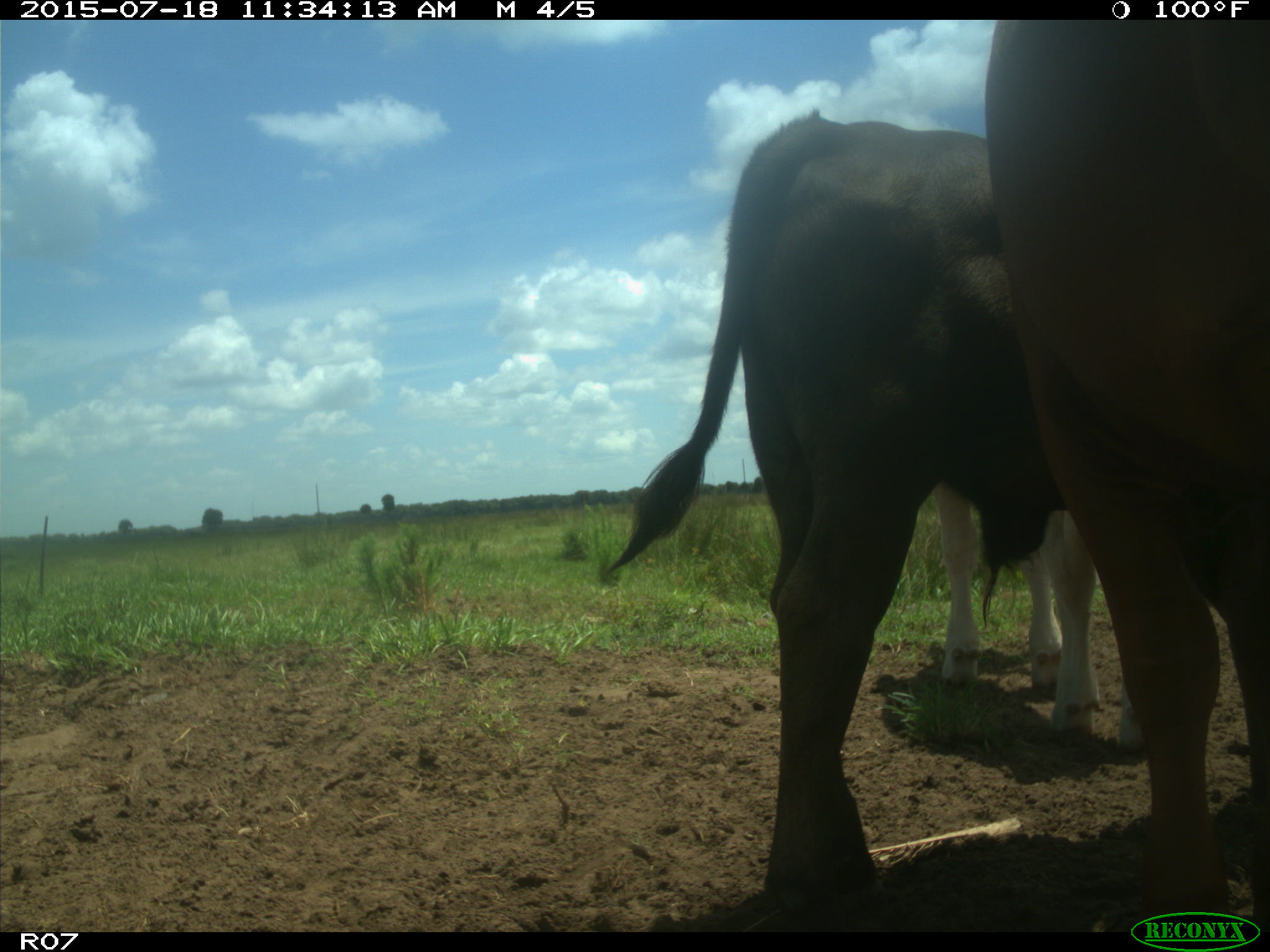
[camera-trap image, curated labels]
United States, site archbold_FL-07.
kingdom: Animalia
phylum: Chordata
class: Mammalia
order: Artiodactyla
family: Bovidae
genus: Bos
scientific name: Bos taurus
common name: domestic cow